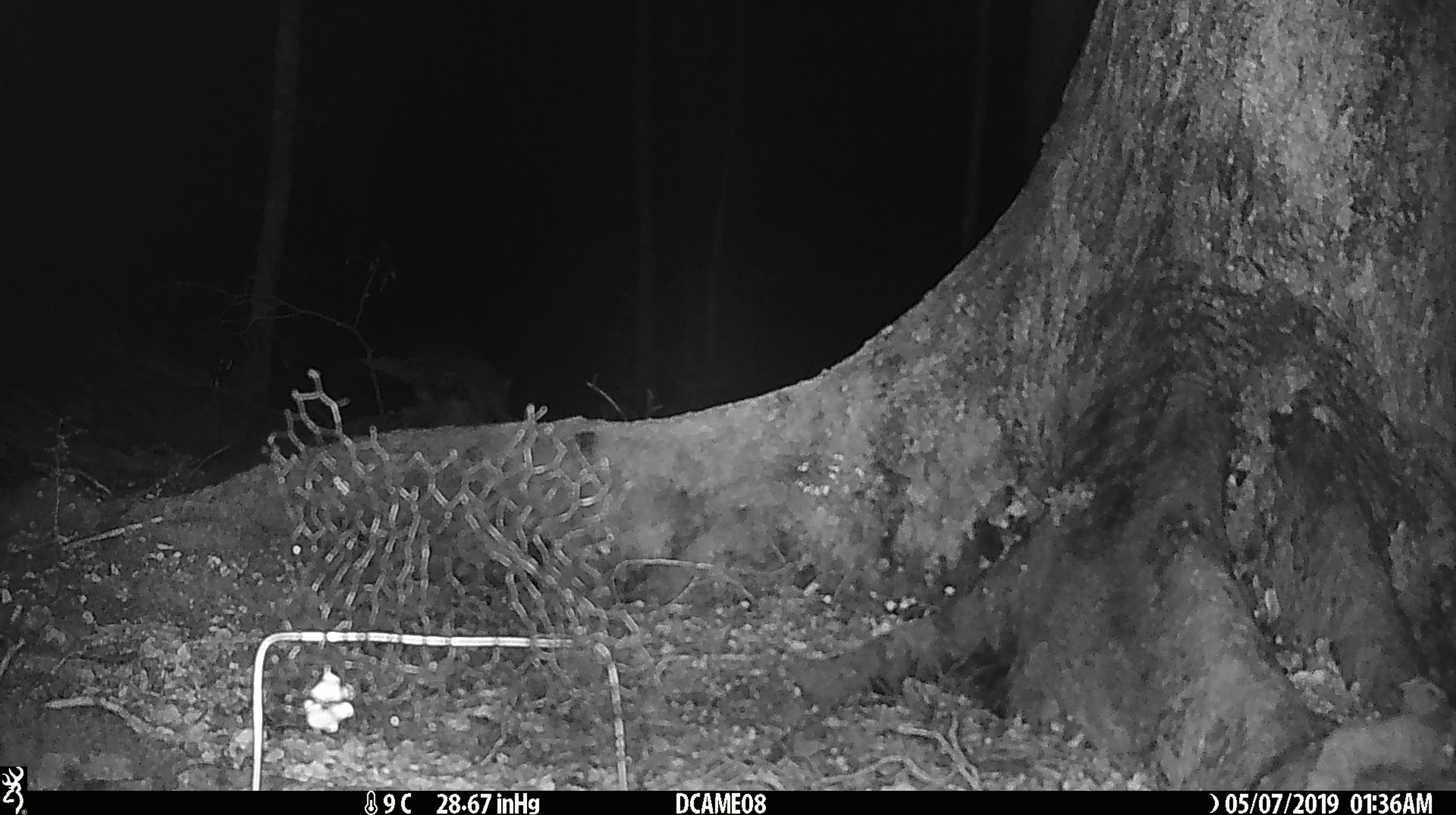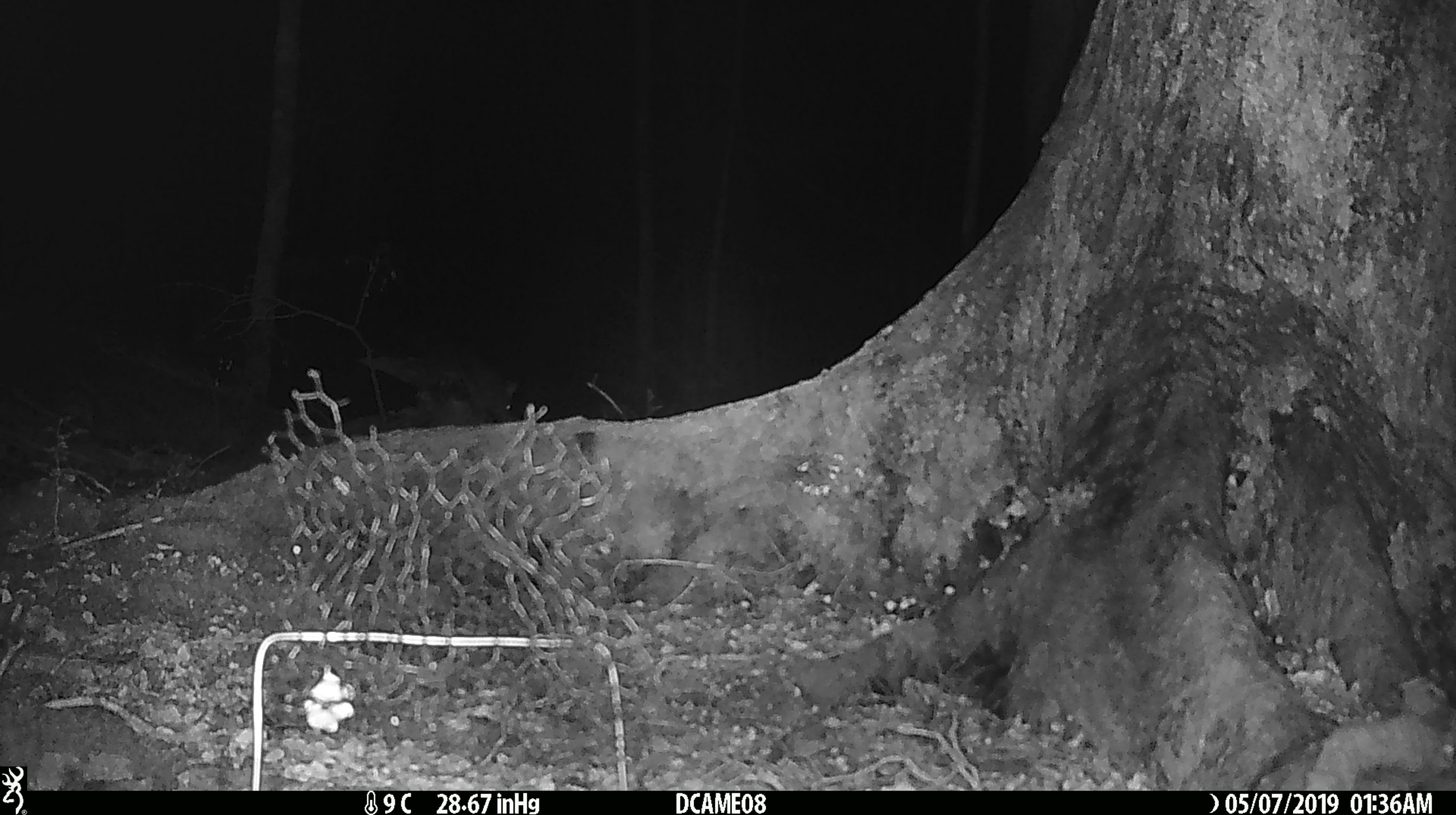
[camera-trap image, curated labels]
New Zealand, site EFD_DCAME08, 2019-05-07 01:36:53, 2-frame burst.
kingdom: Animalia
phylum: Chordata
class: Mammalia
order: Diprotodontia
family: Phalangeridae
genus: Trichosurus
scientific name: Trichosurus vulpecula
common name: common brushtail possum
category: possum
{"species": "possum (common brushtail possum) (Trichosurus vulpecula)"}